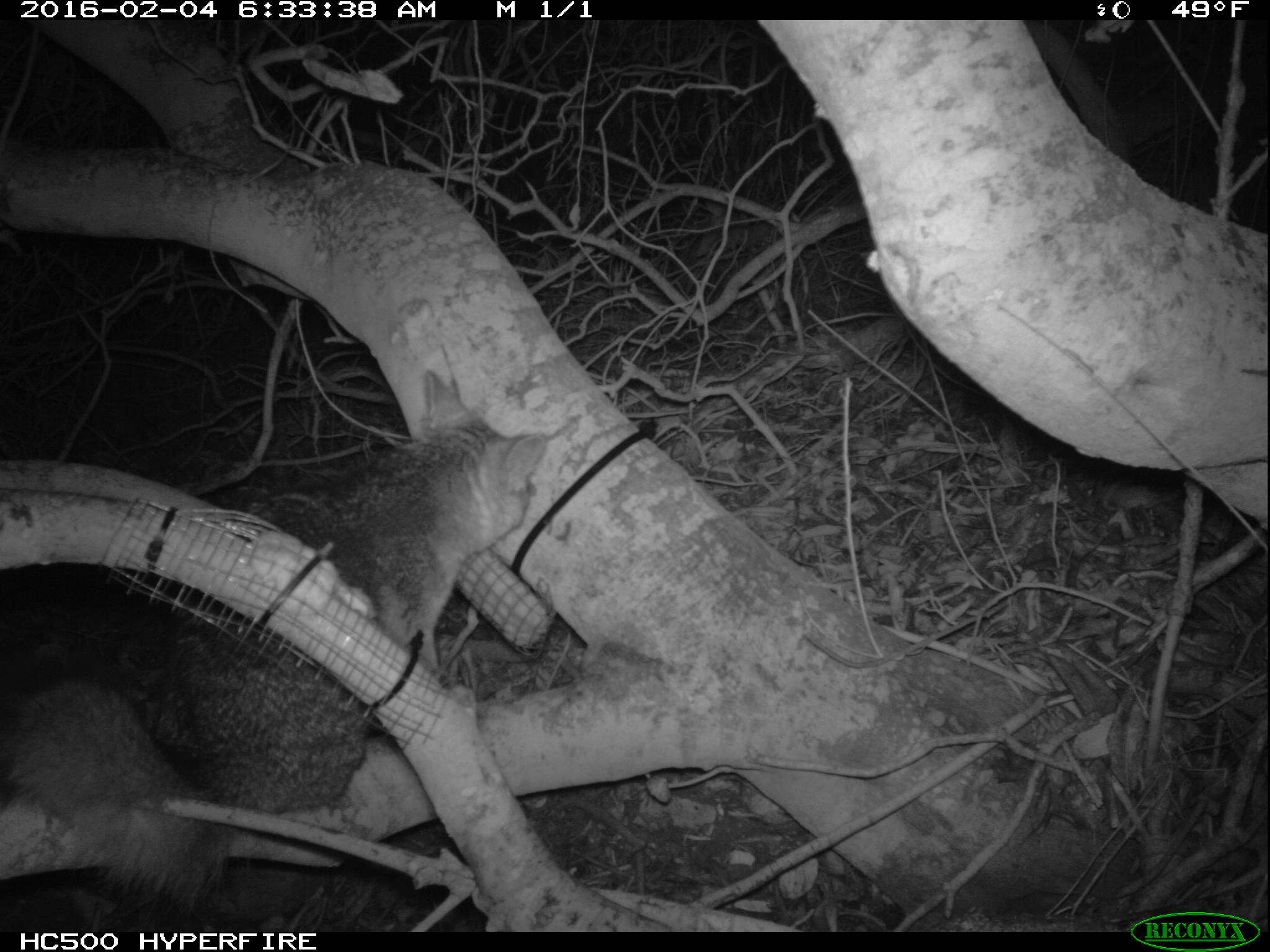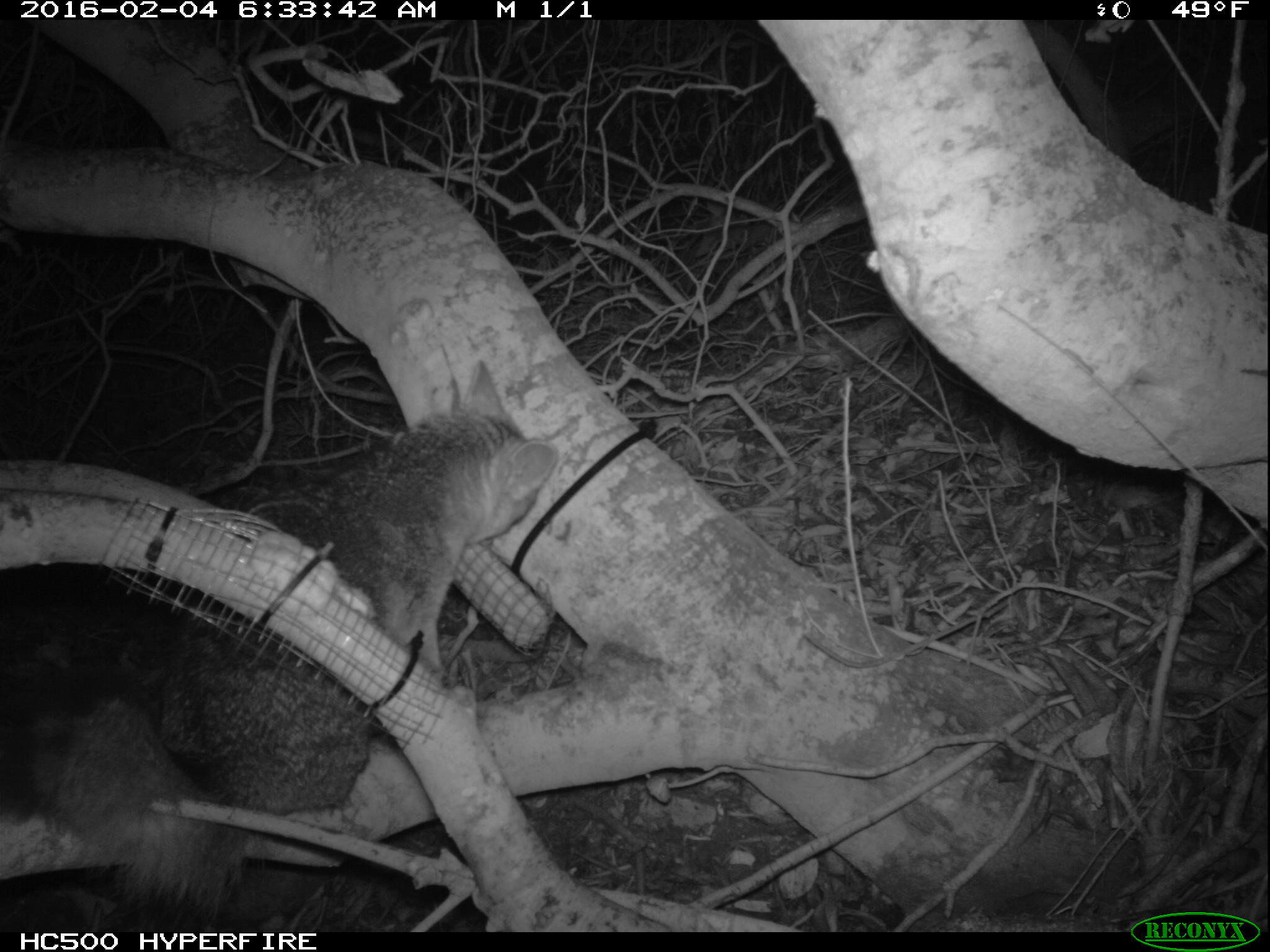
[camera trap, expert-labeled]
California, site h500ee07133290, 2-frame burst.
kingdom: Animalia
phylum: Chordata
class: Mammalia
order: Carnivora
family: Canidae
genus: Urocyon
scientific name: Urocyon littoralis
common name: island fox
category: fox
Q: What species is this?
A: Fox (island fox) (Urocyon littoralis).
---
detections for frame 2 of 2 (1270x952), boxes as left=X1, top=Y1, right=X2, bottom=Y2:
fox: left=38, top=359, right=559, bottom=919